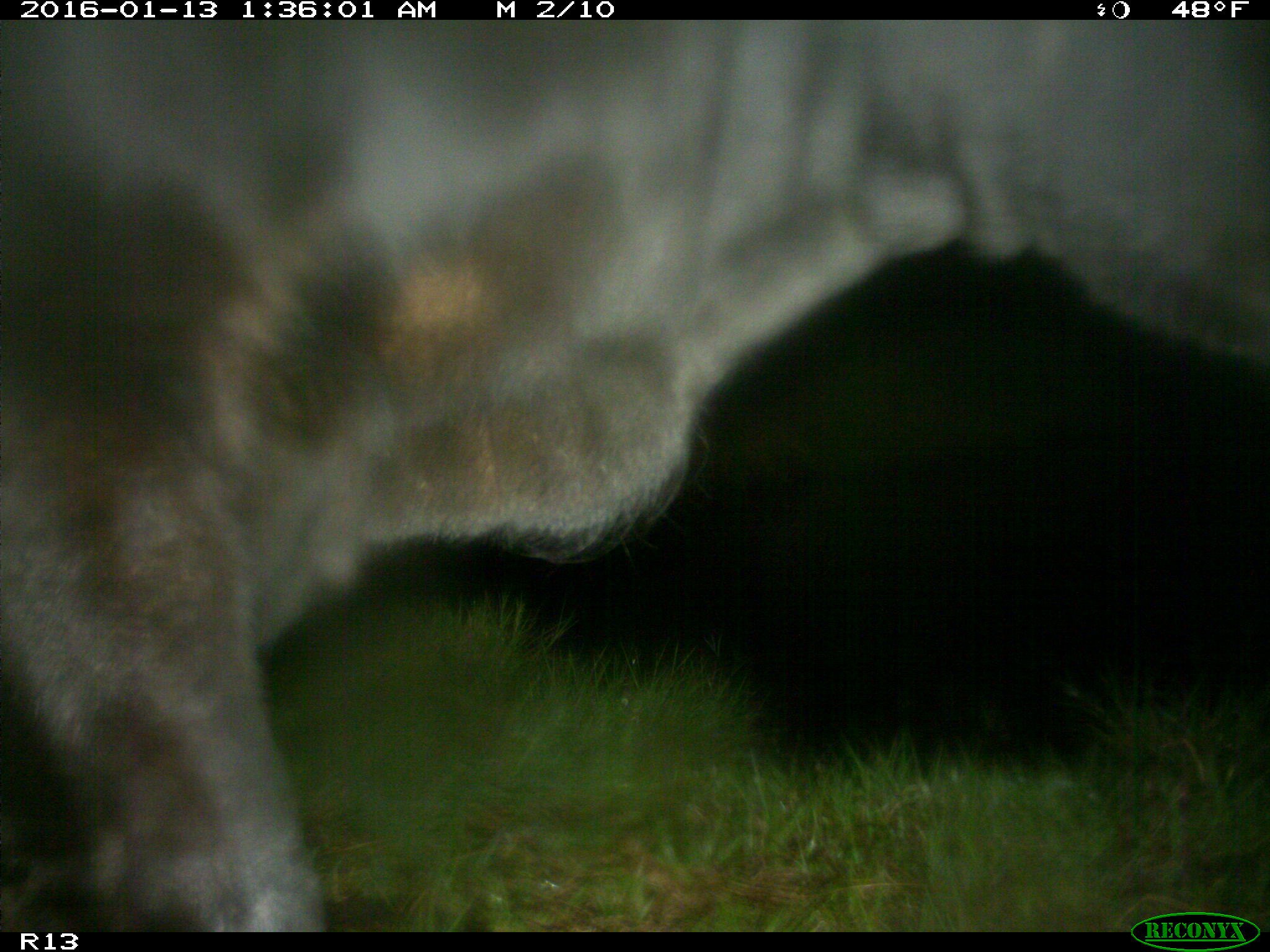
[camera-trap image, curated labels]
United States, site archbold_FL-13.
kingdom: Animalia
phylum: Chordata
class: Mammalia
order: Artiodactyla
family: Bovidae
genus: Bos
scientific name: Bos taurus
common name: domestic cow